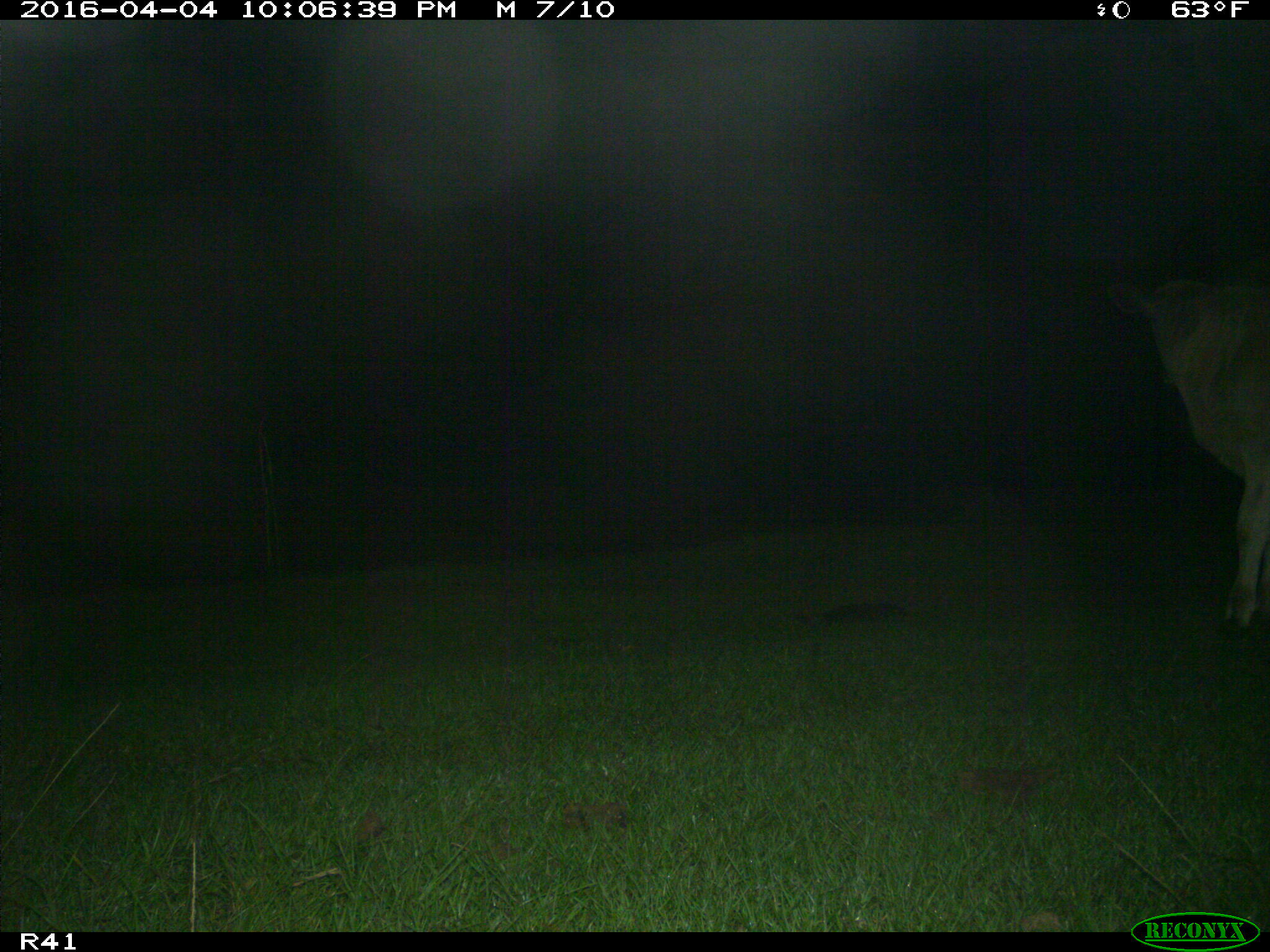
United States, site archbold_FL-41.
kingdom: Animalia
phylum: Chordata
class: Mammalia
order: Artiodactyla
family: Bovidae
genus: Bos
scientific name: Bos taurus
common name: domestic cow